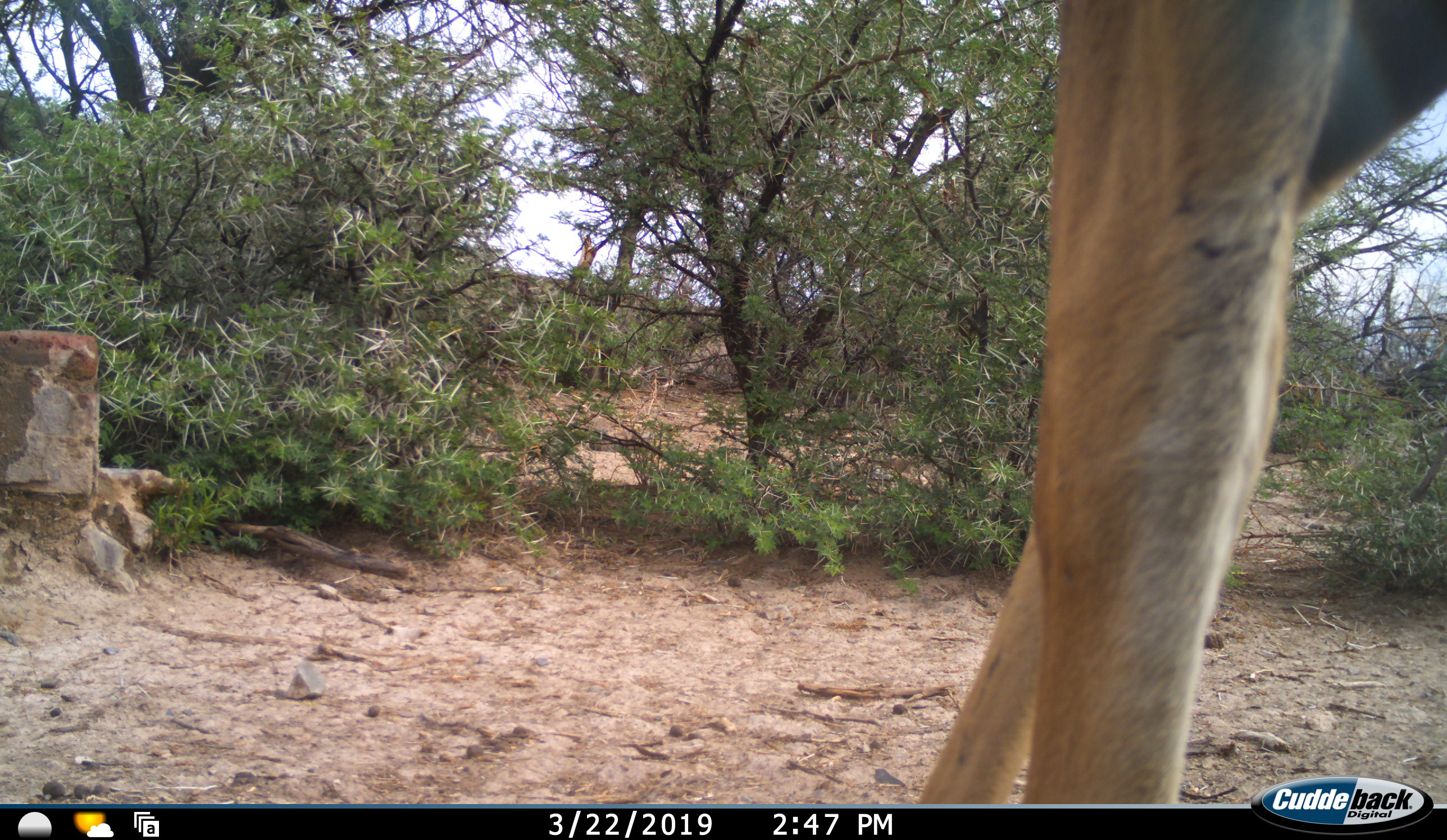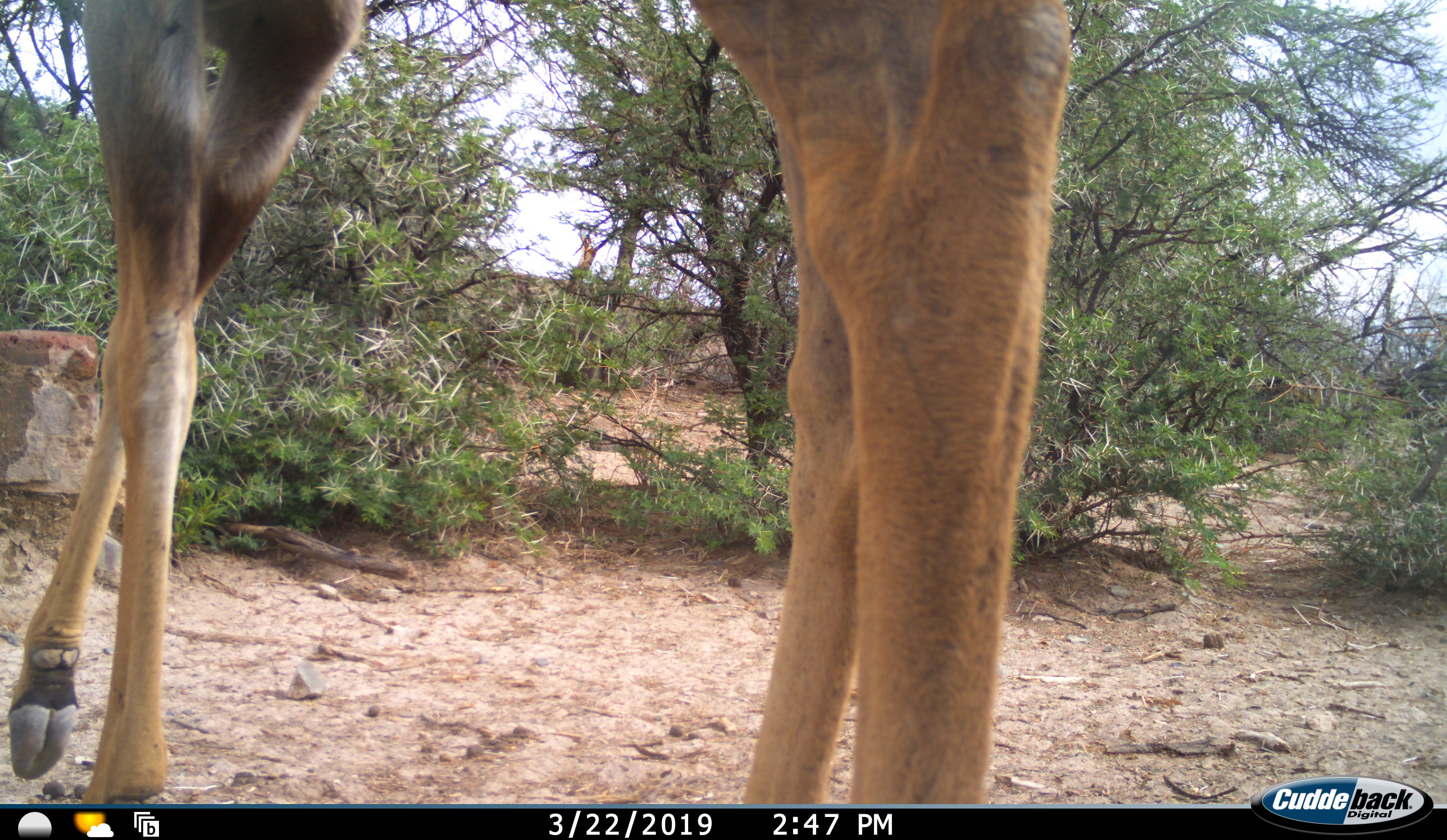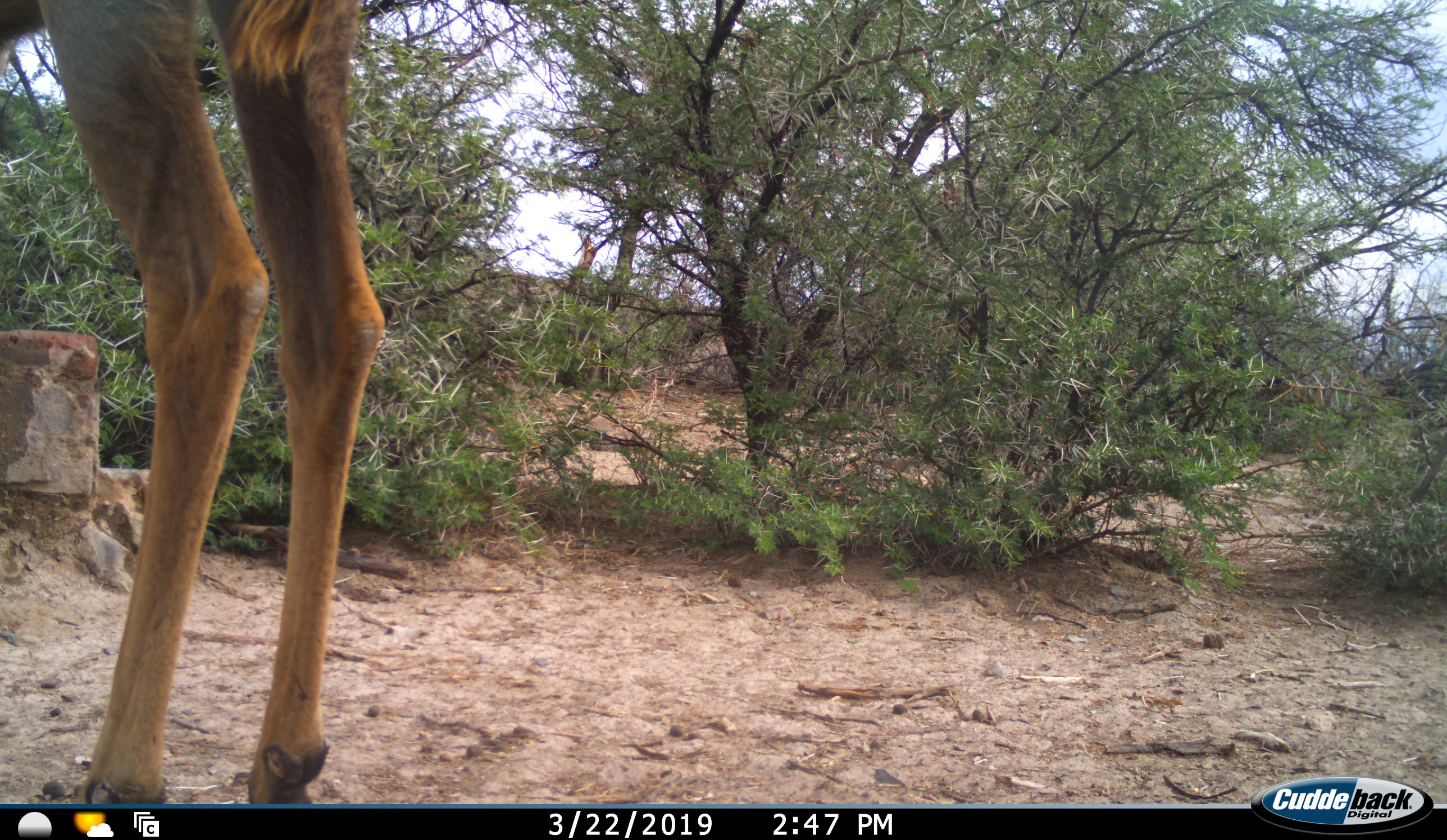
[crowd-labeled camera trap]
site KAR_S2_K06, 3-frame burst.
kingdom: Animalia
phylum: Chordata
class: Mammalia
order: Artiodactyla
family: Bovidae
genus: Tragelaphus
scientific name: Tragelaphus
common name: kudu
Kudu (Tragelaphus), count 1. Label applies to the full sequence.